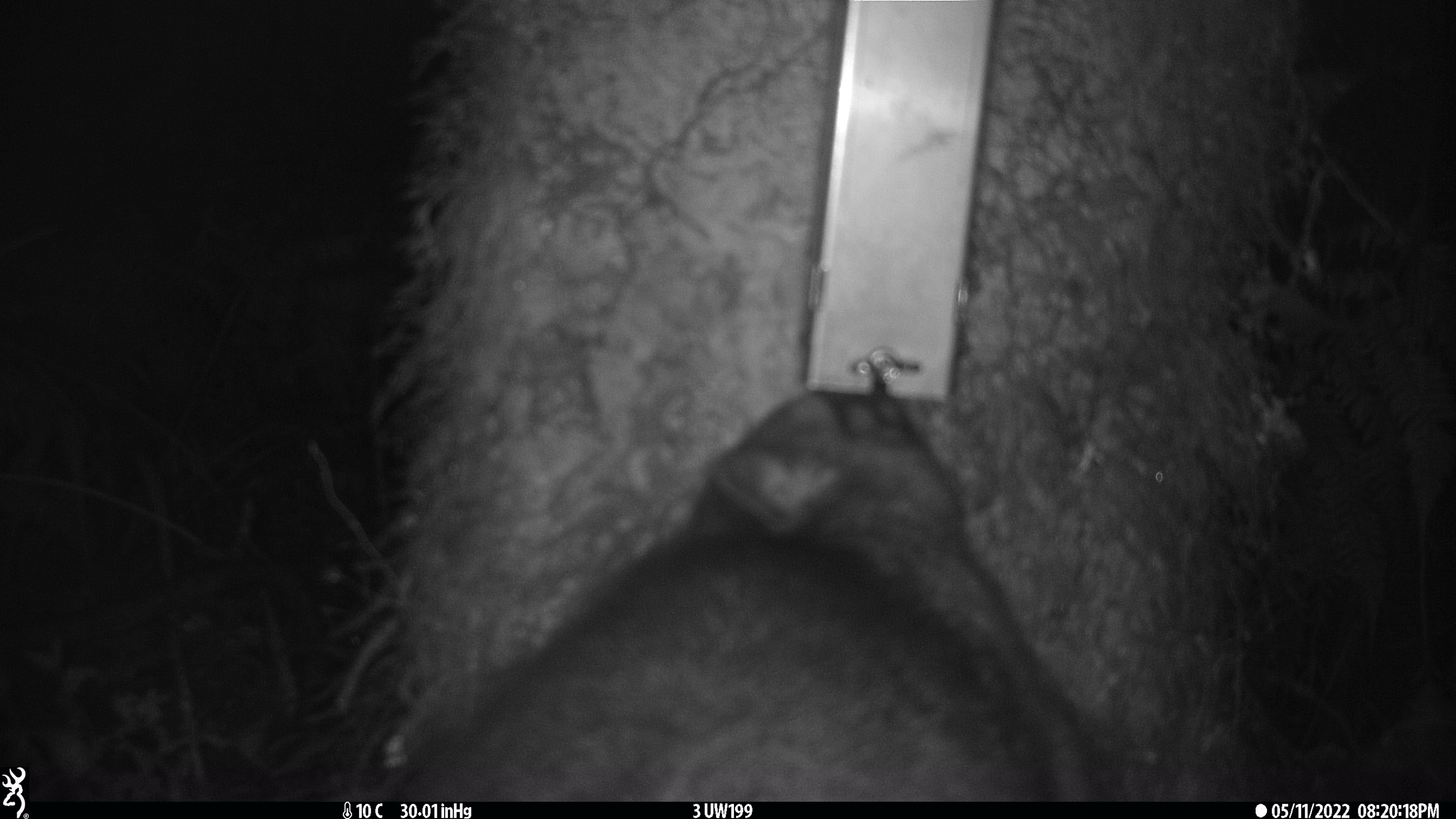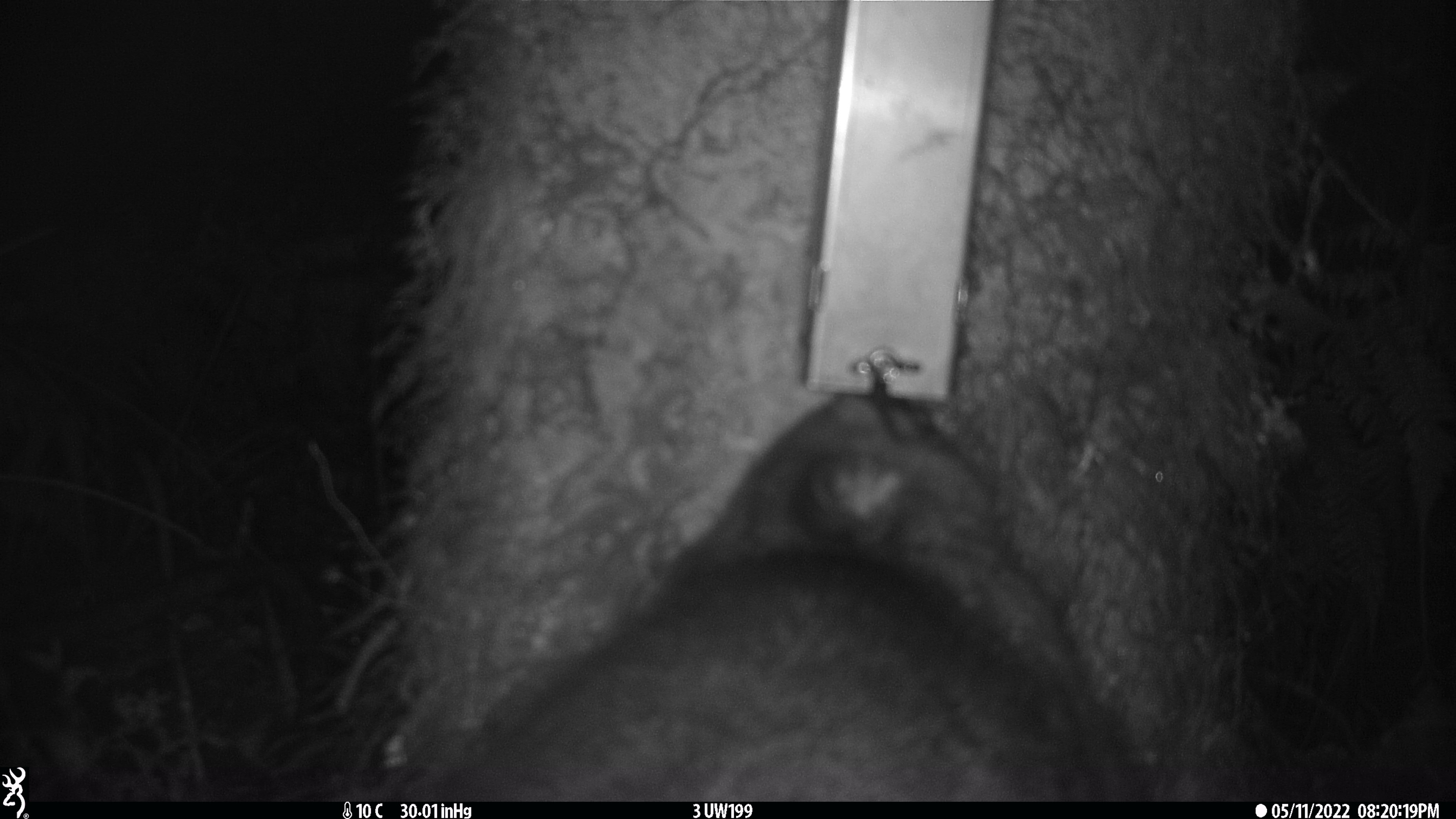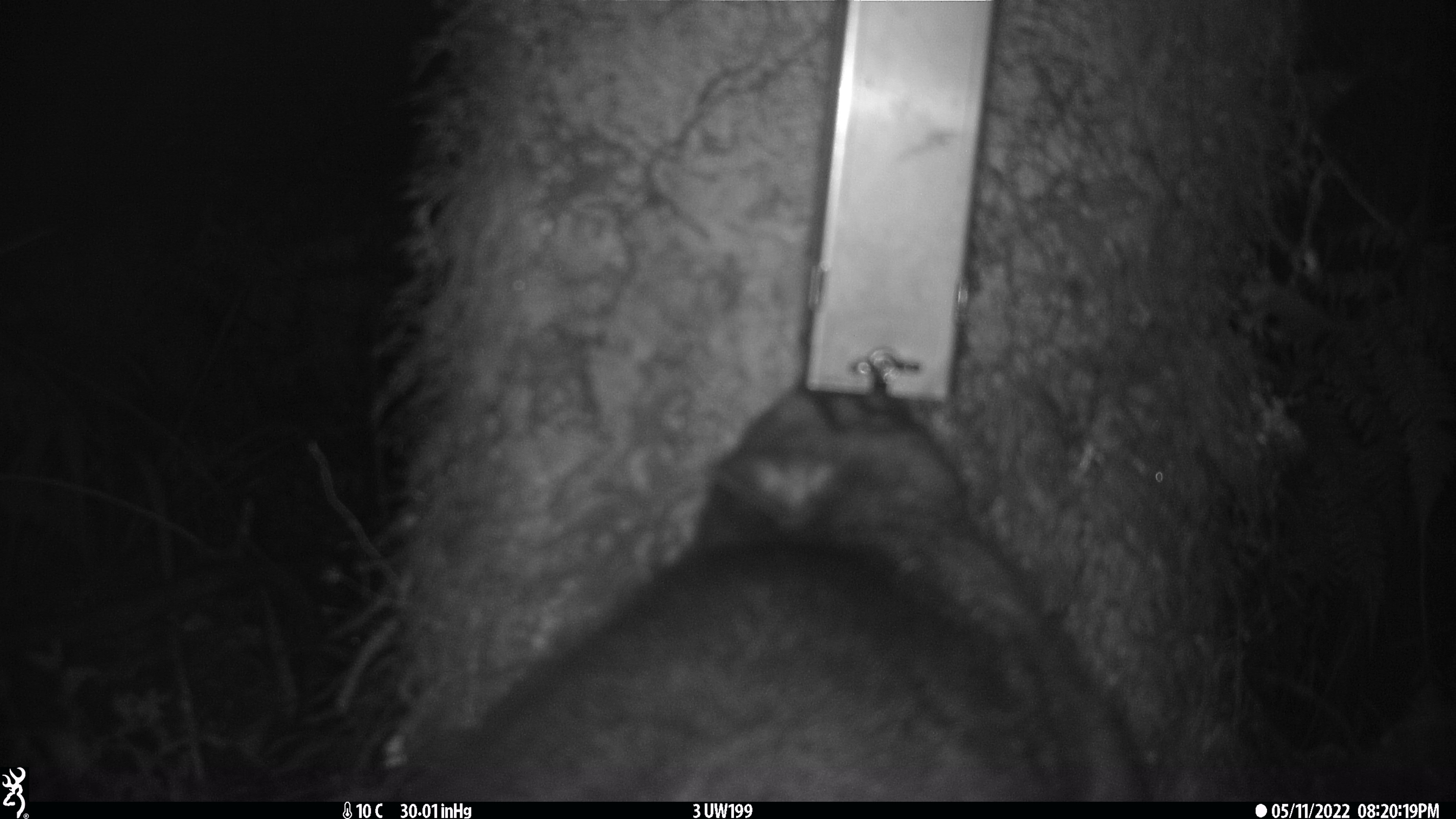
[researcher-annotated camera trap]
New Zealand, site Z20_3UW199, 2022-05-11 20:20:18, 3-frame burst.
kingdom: Animalia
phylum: Chordata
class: Mammalia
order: Diprotodontia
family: Phalangeridae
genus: Trichosurus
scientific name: Trichosurus vulpecula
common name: common brushtail possum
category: possum